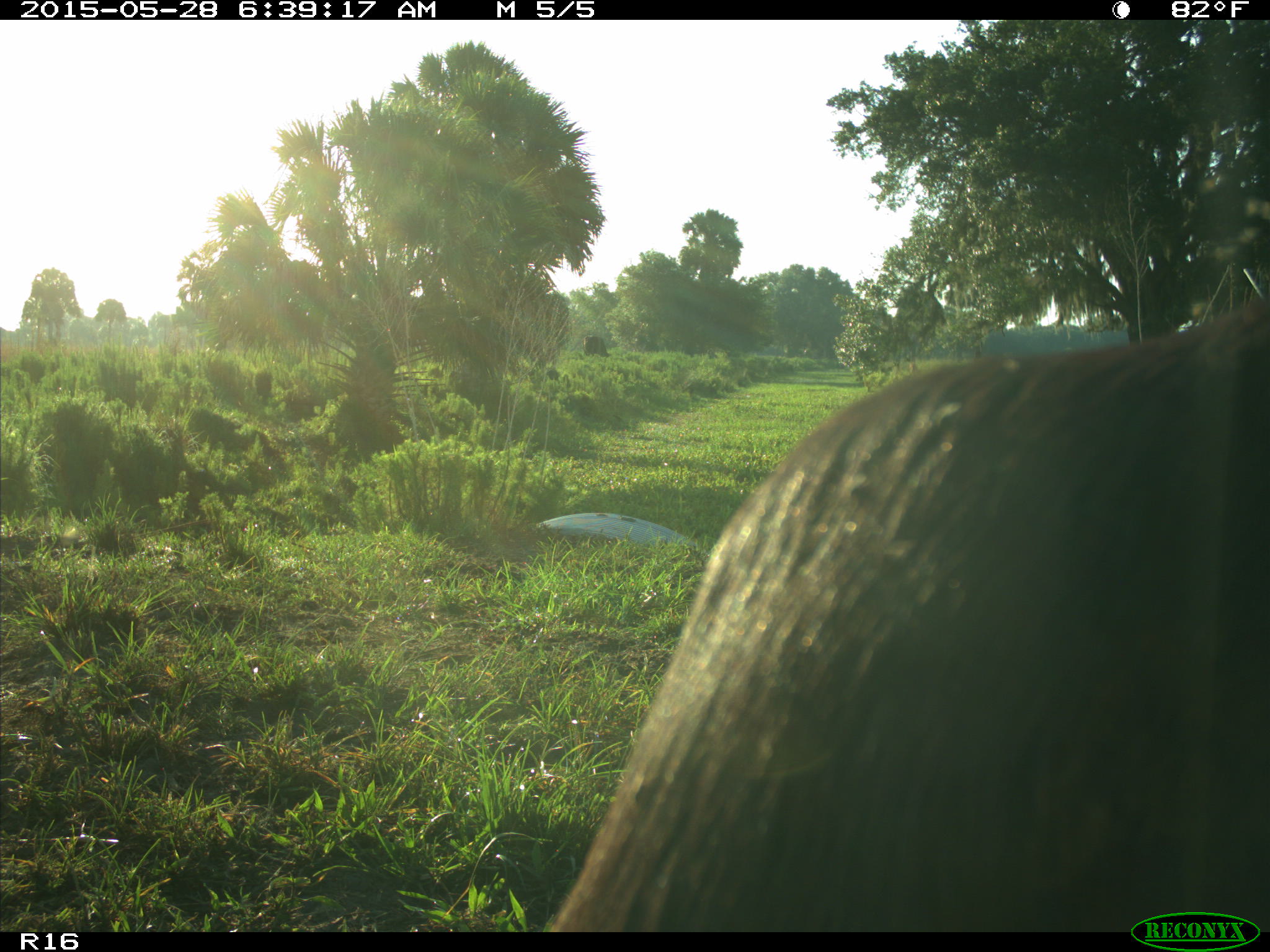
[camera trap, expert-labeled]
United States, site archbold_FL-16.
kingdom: Animalia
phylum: Chordata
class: Mammalia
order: Artiodactyla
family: Bovidae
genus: Bos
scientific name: Bos taurus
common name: domestic cow